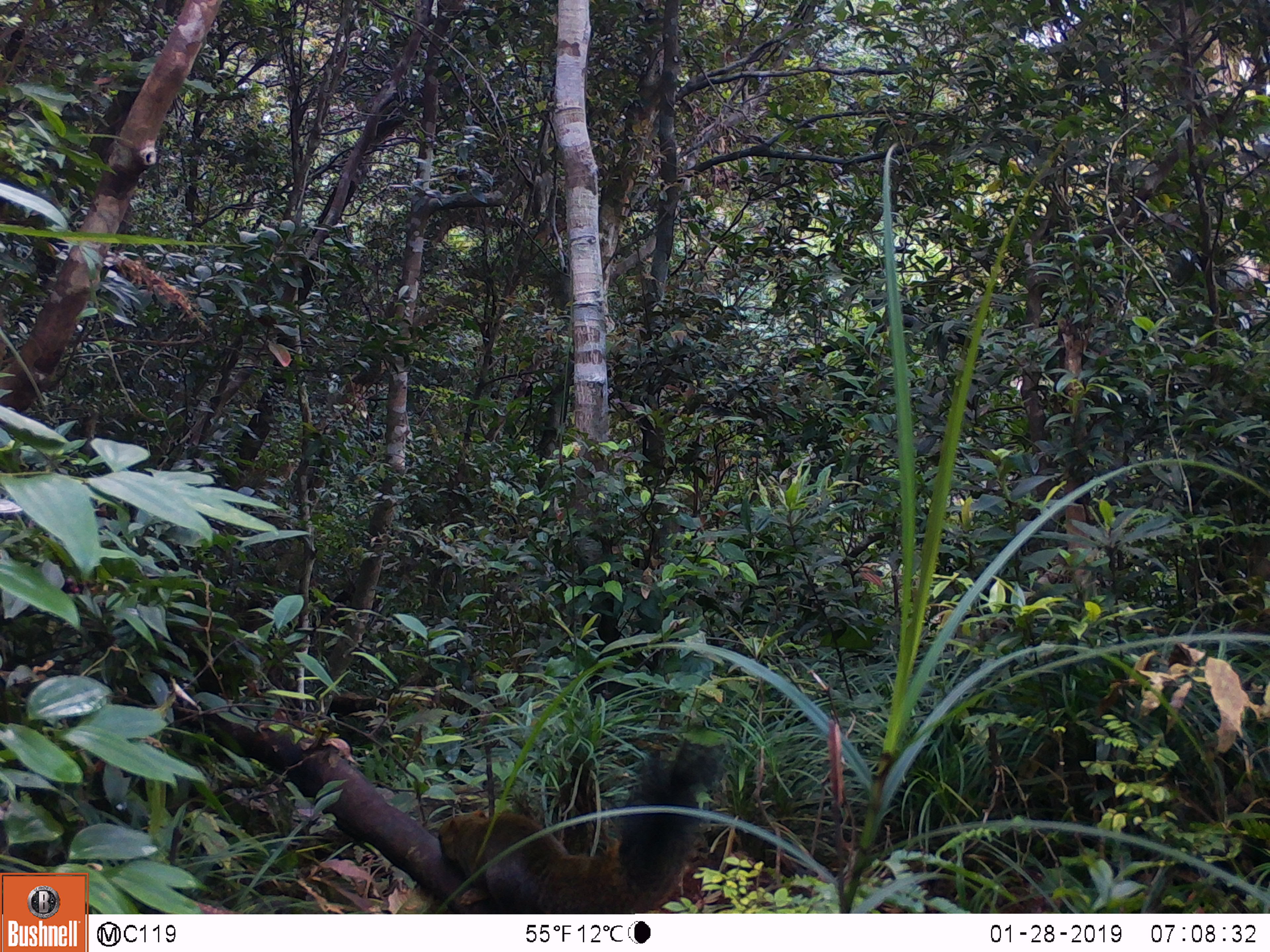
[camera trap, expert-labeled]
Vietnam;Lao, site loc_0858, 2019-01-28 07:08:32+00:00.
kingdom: Animalia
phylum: Chordata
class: Mammalia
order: Rodentia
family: Sciuridae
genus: Sciurus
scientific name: Sciurus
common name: squirrel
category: unidentified squirrel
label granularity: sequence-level